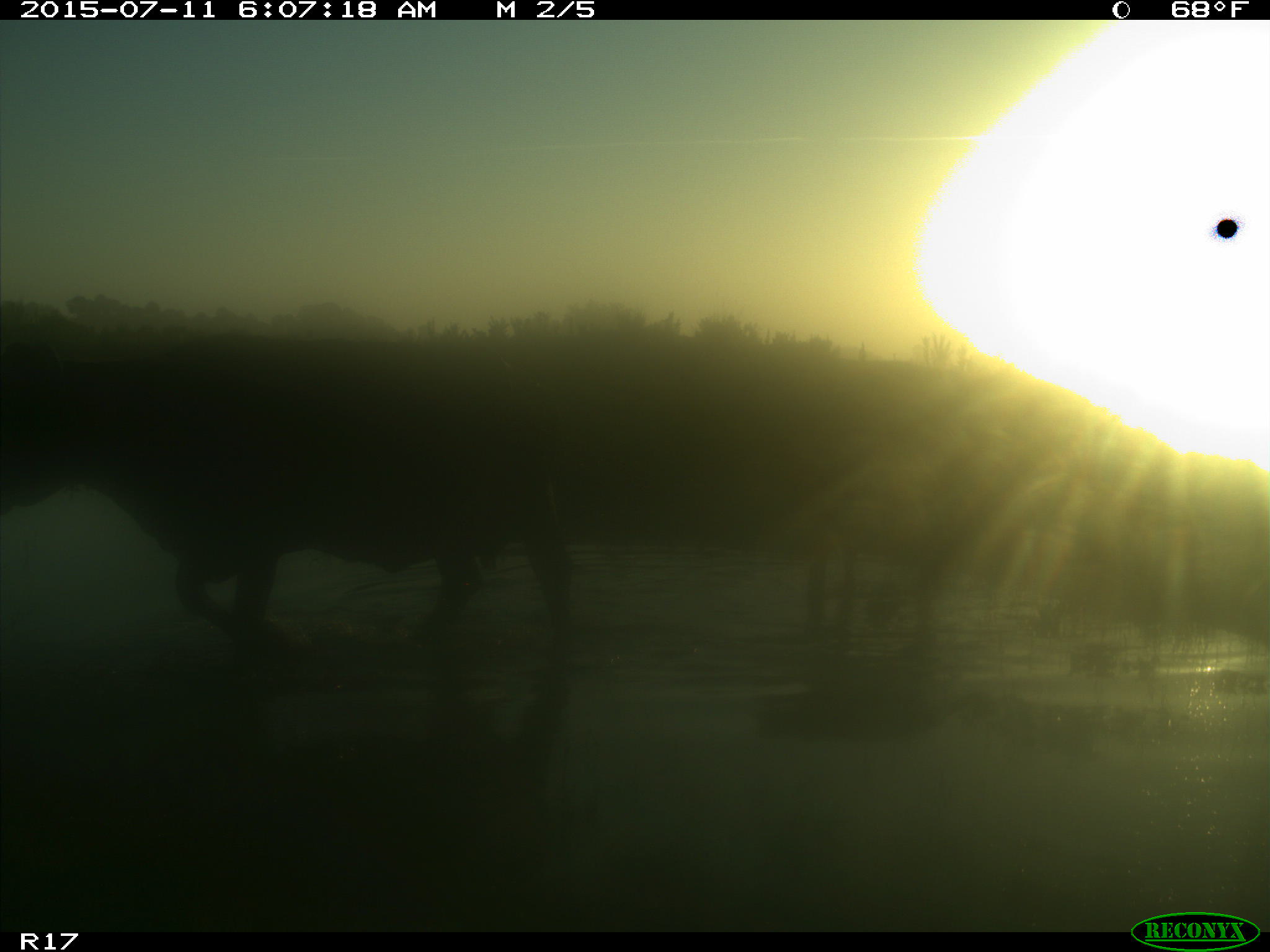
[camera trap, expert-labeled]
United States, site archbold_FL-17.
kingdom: Animalia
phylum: Chordata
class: Mammalia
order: Artiodactyla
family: Bovidae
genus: Bos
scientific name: Bos taurus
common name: domestic cow